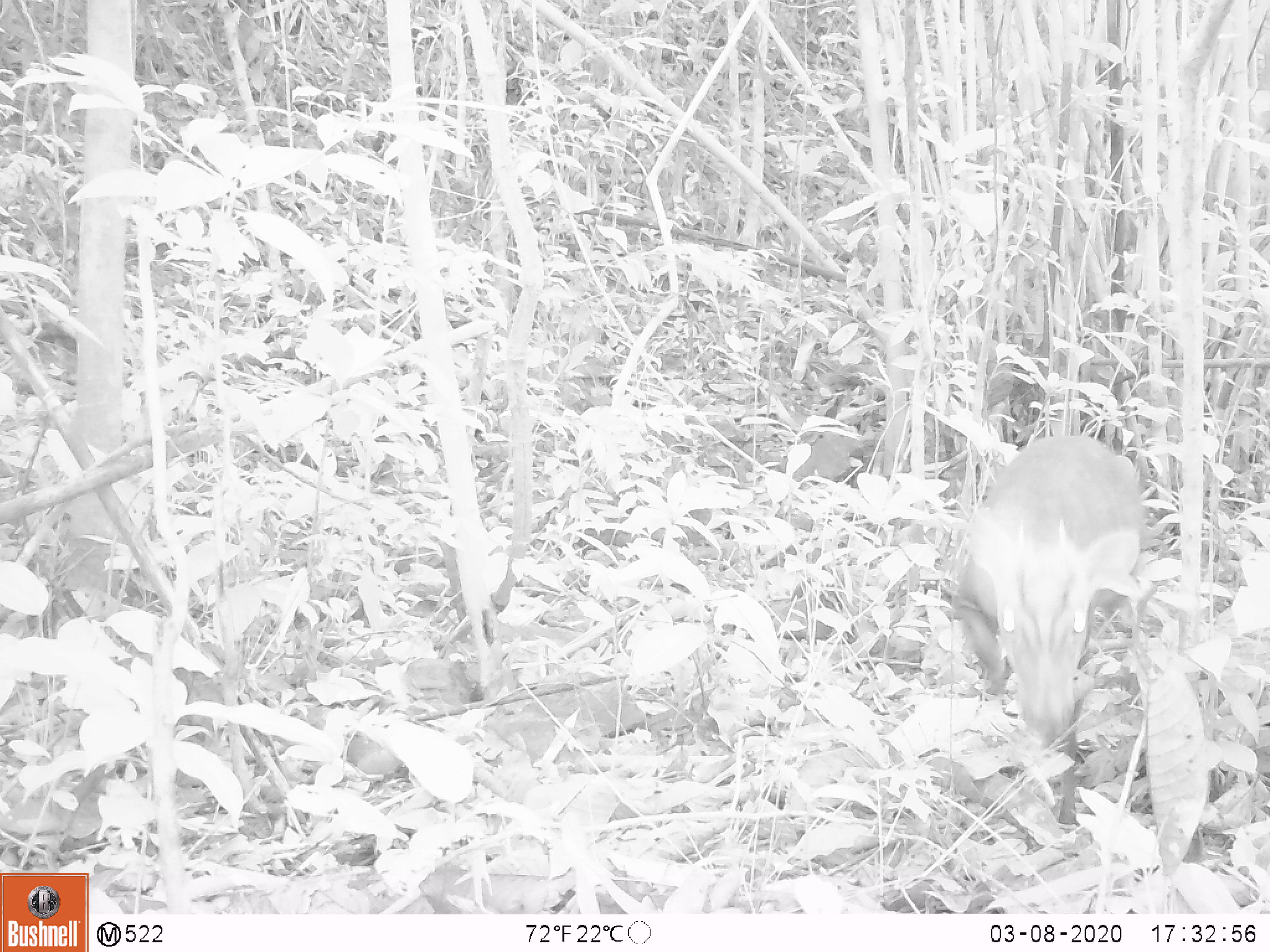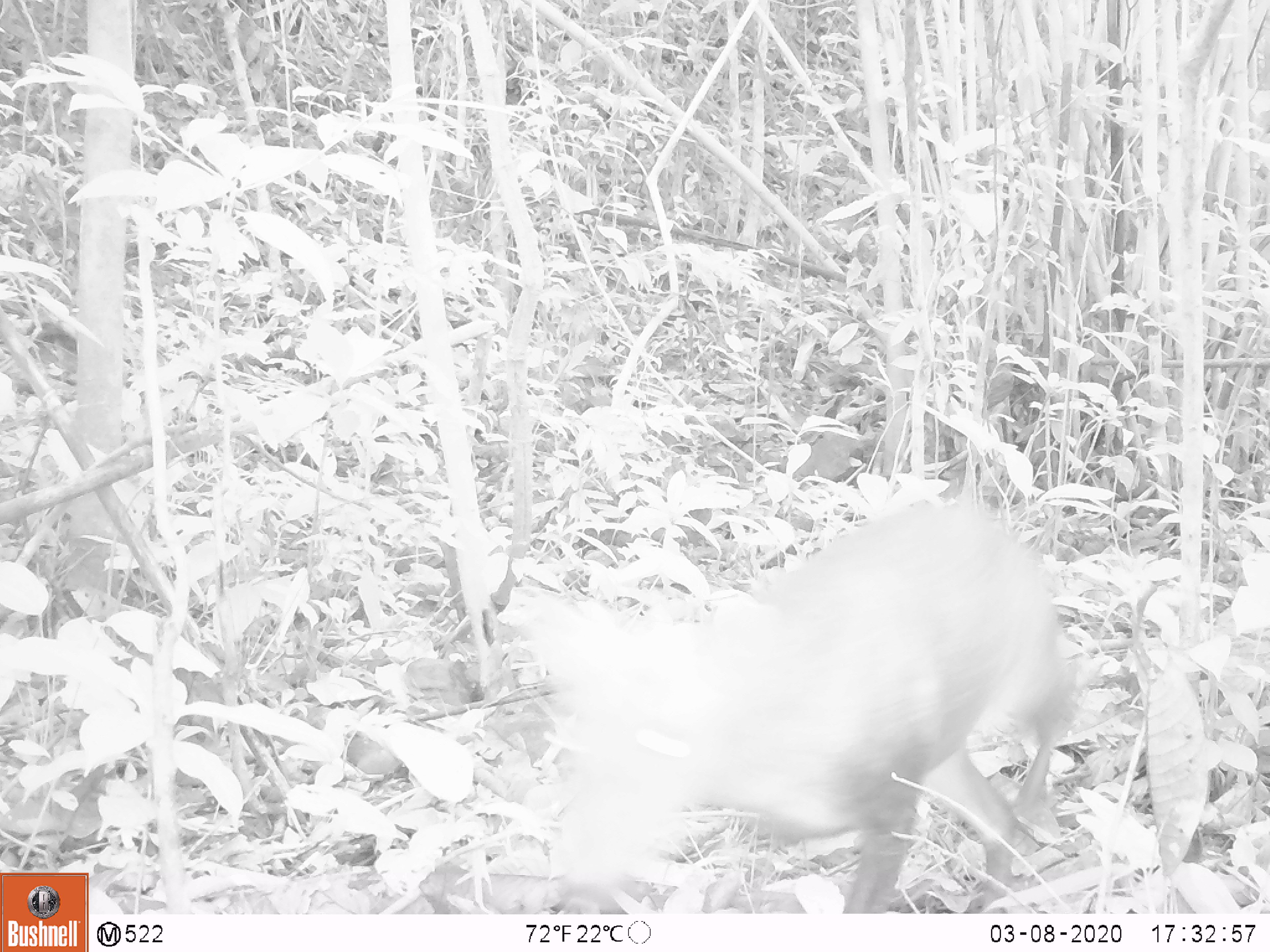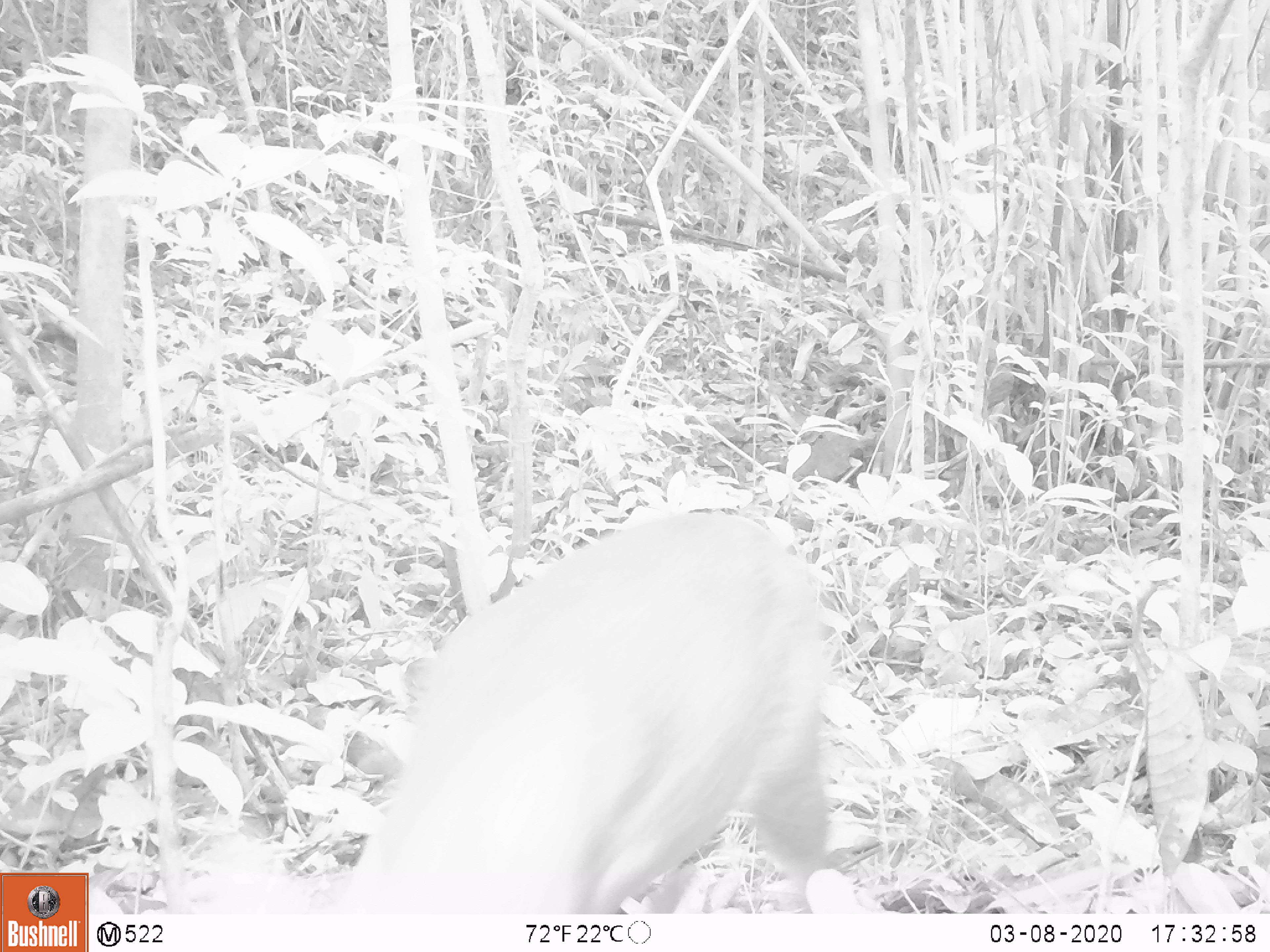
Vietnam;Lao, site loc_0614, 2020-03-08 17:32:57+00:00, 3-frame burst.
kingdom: Animalia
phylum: Chordata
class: Mammalia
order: Artiodactyla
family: Cervidae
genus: Muntiacus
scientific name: Muntiacus rooseveltorum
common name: roosevelt's muntjac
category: roosevelts muntjac group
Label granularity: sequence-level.